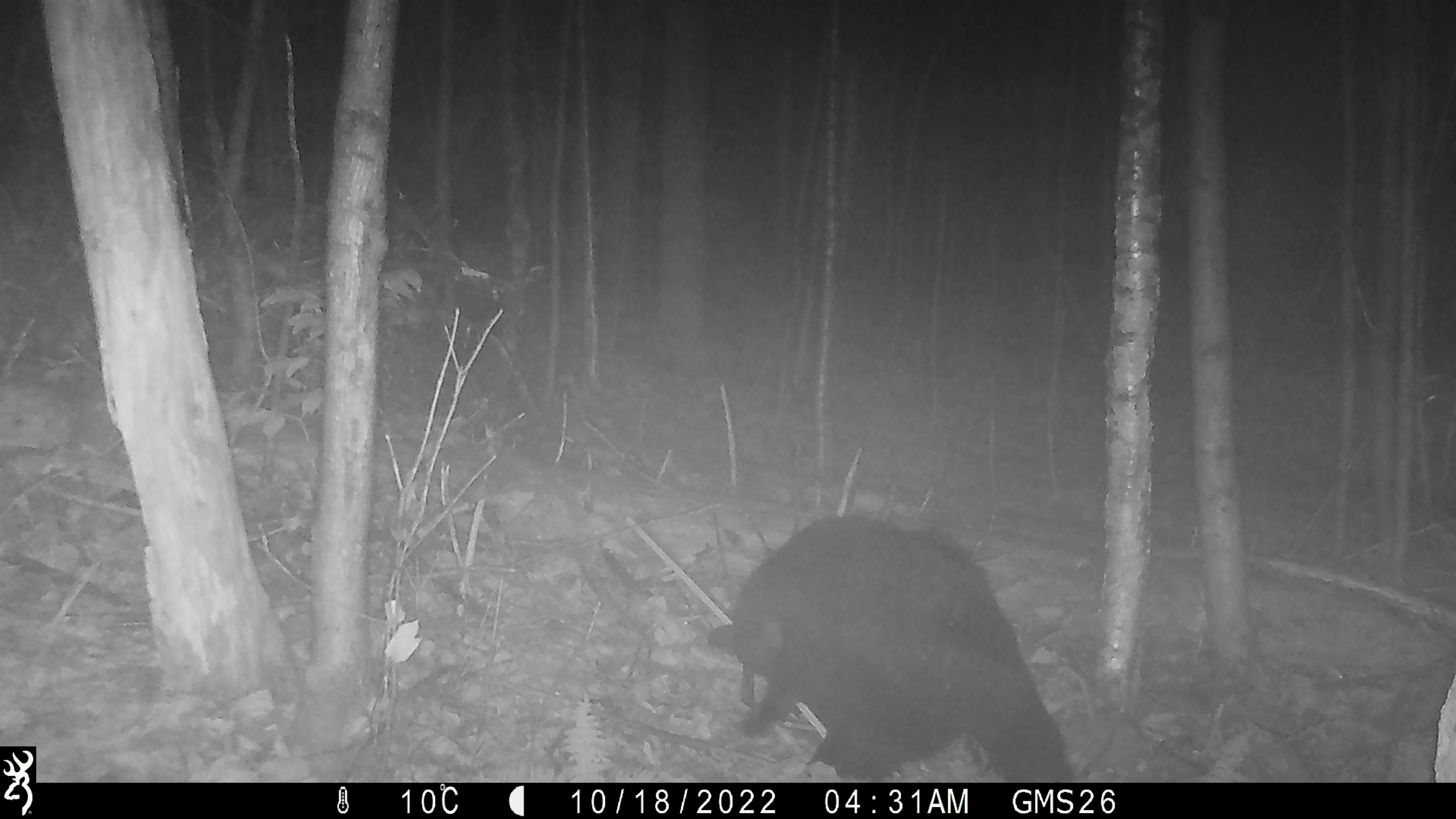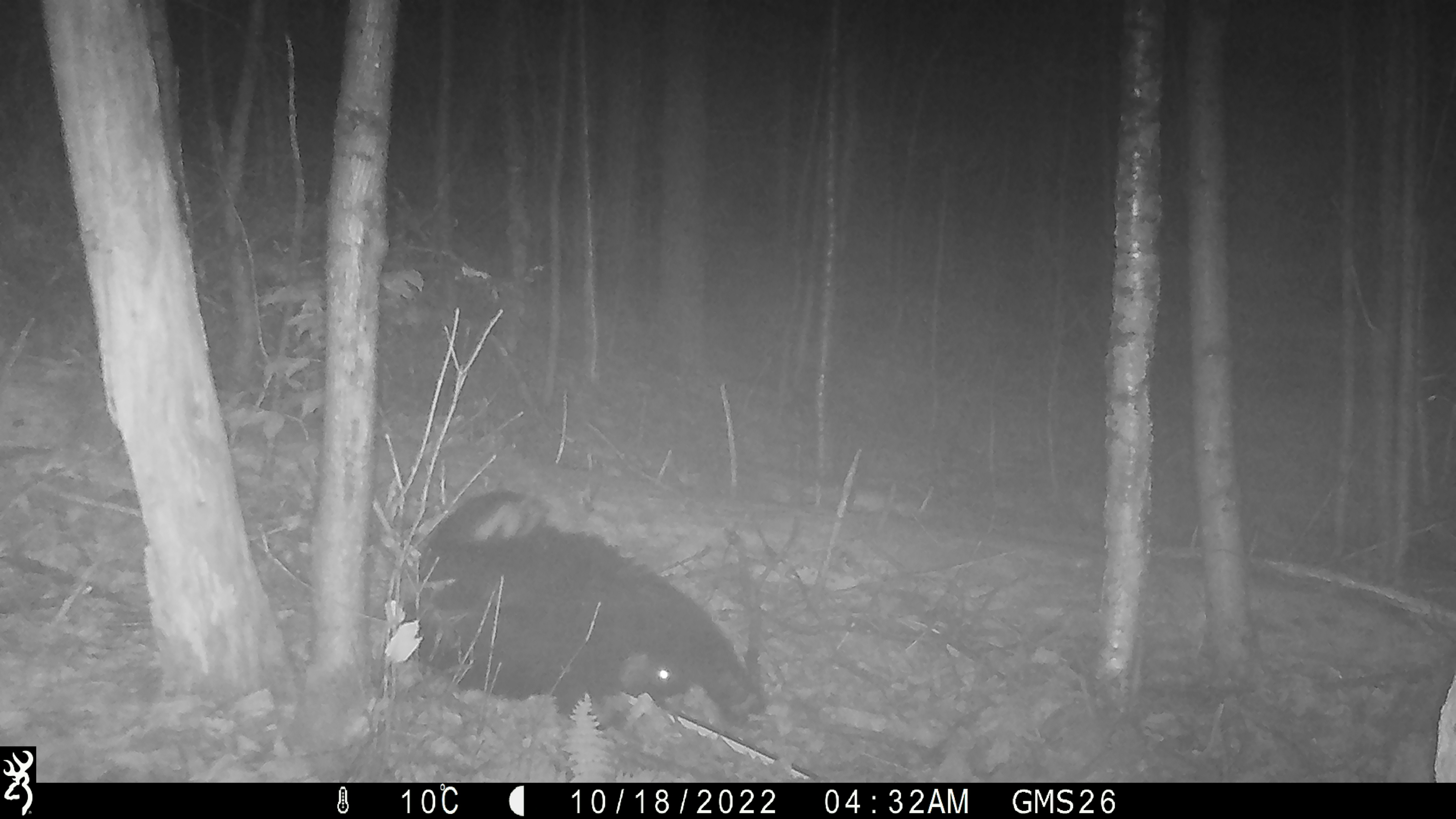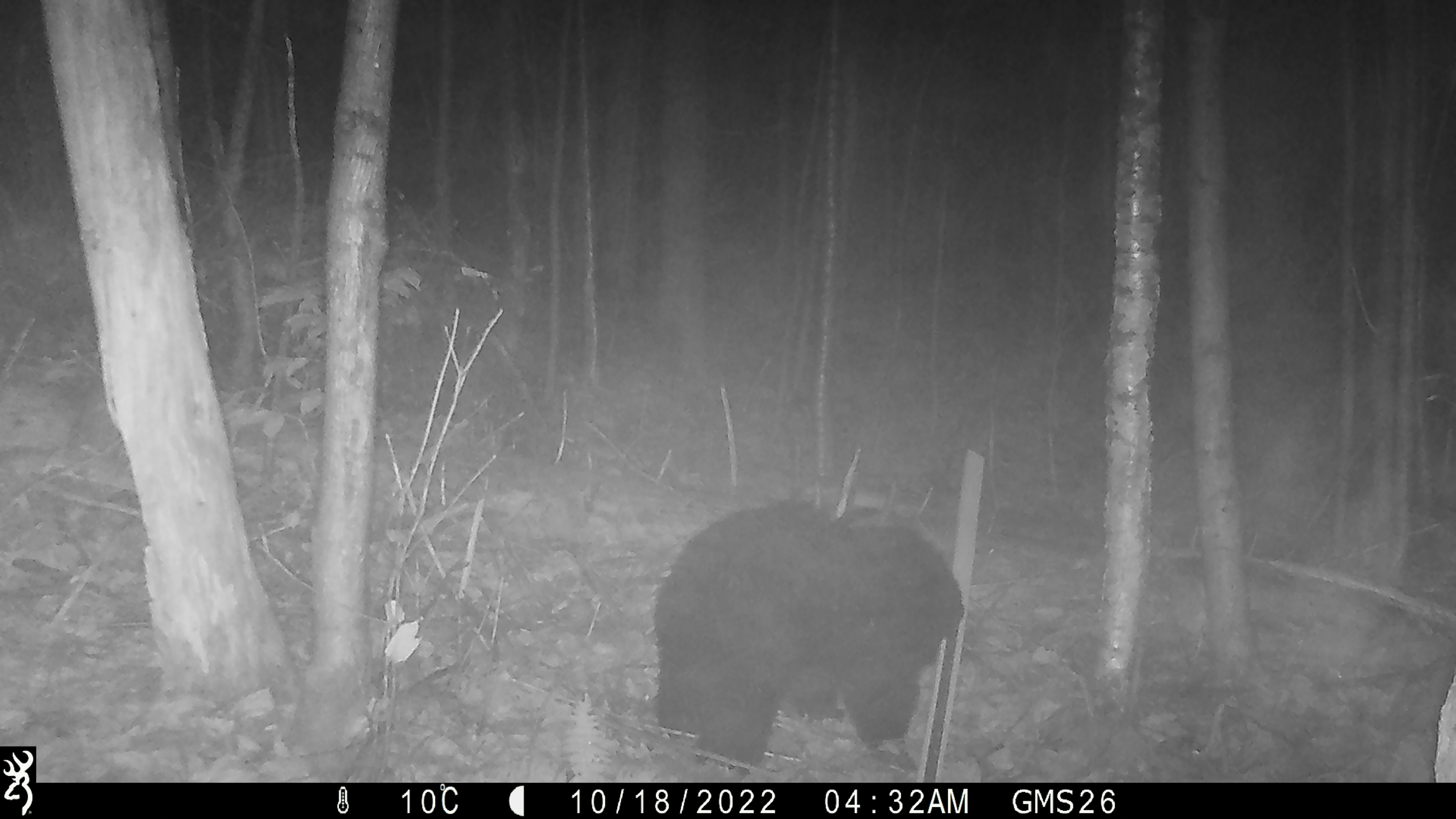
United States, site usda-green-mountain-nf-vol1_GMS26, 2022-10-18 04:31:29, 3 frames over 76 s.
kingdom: Animalia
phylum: Chordata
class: Mammalia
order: Carnivora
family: Ursidae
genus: Ursus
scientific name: Ursus americanus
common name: black bear